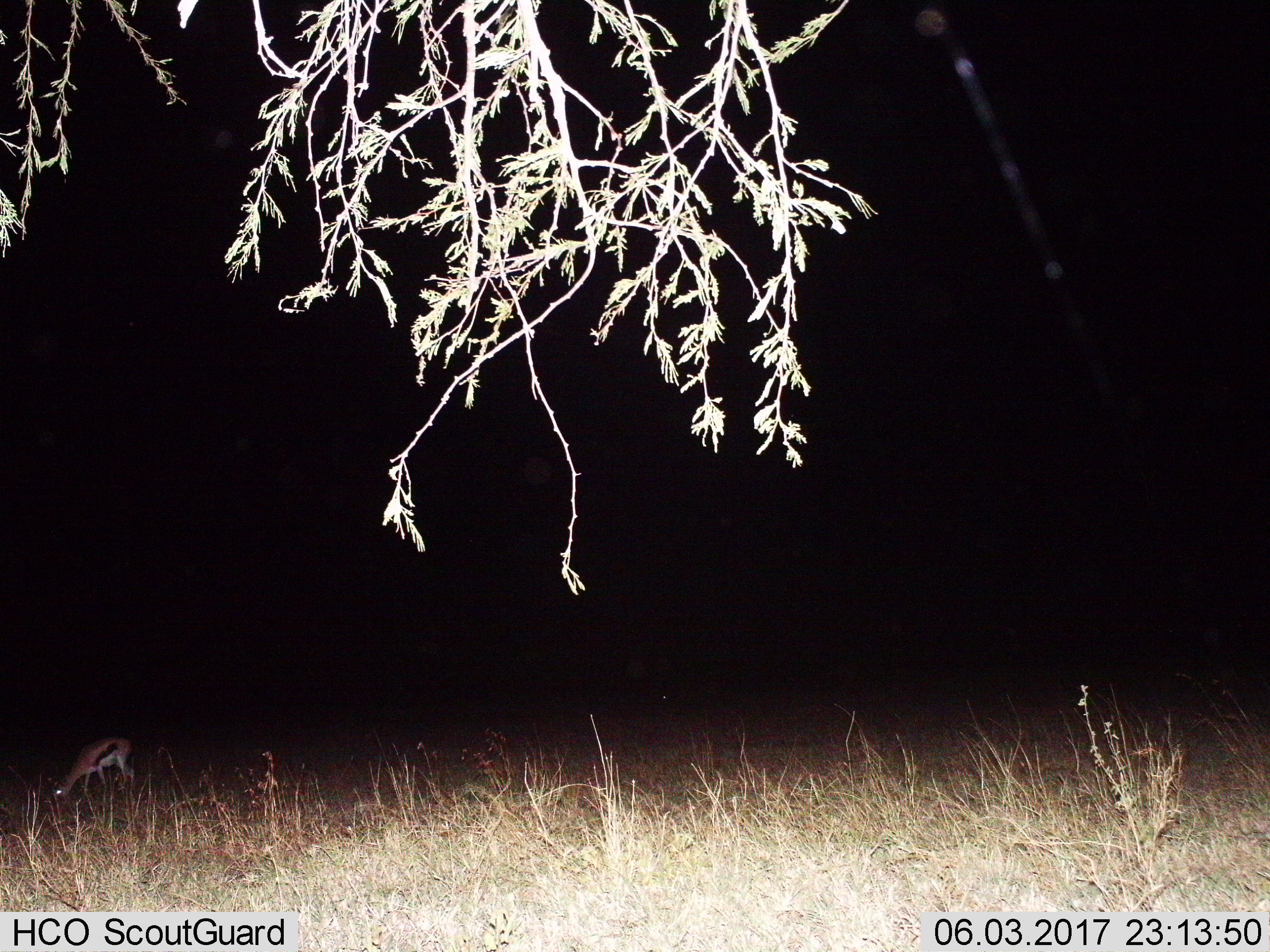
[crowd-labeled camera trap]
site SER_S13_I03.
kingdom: Animalia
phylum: Chordata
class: Mammalia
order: Artiodactyla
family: Bovidae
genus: Eudorcas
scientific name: Eudorcas thomsonii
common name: thomson's gazelle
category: gazellethomsons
Gazellethomsons (thomson's gazelle) (Eudorcas thomsonii), count 1. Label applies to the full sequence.